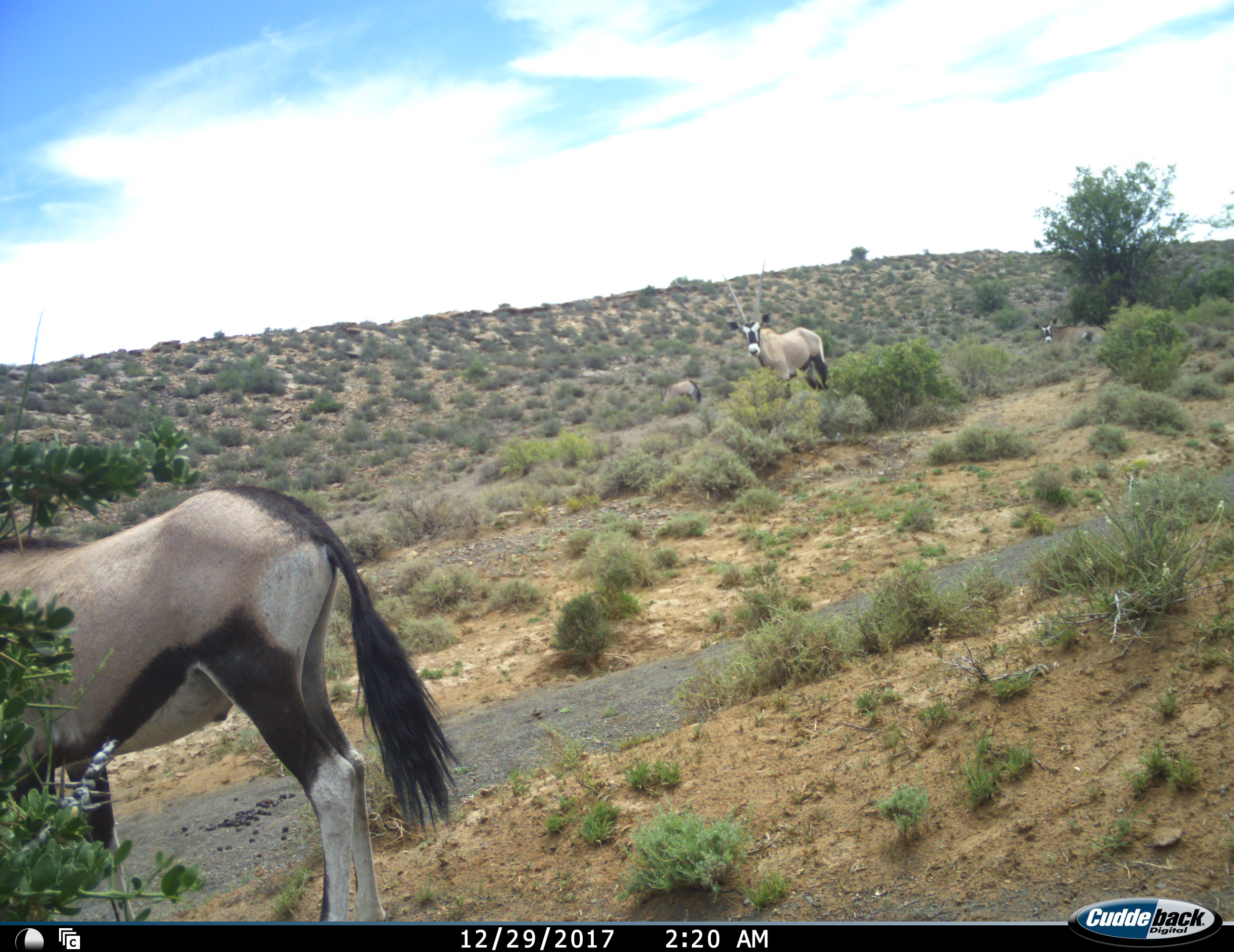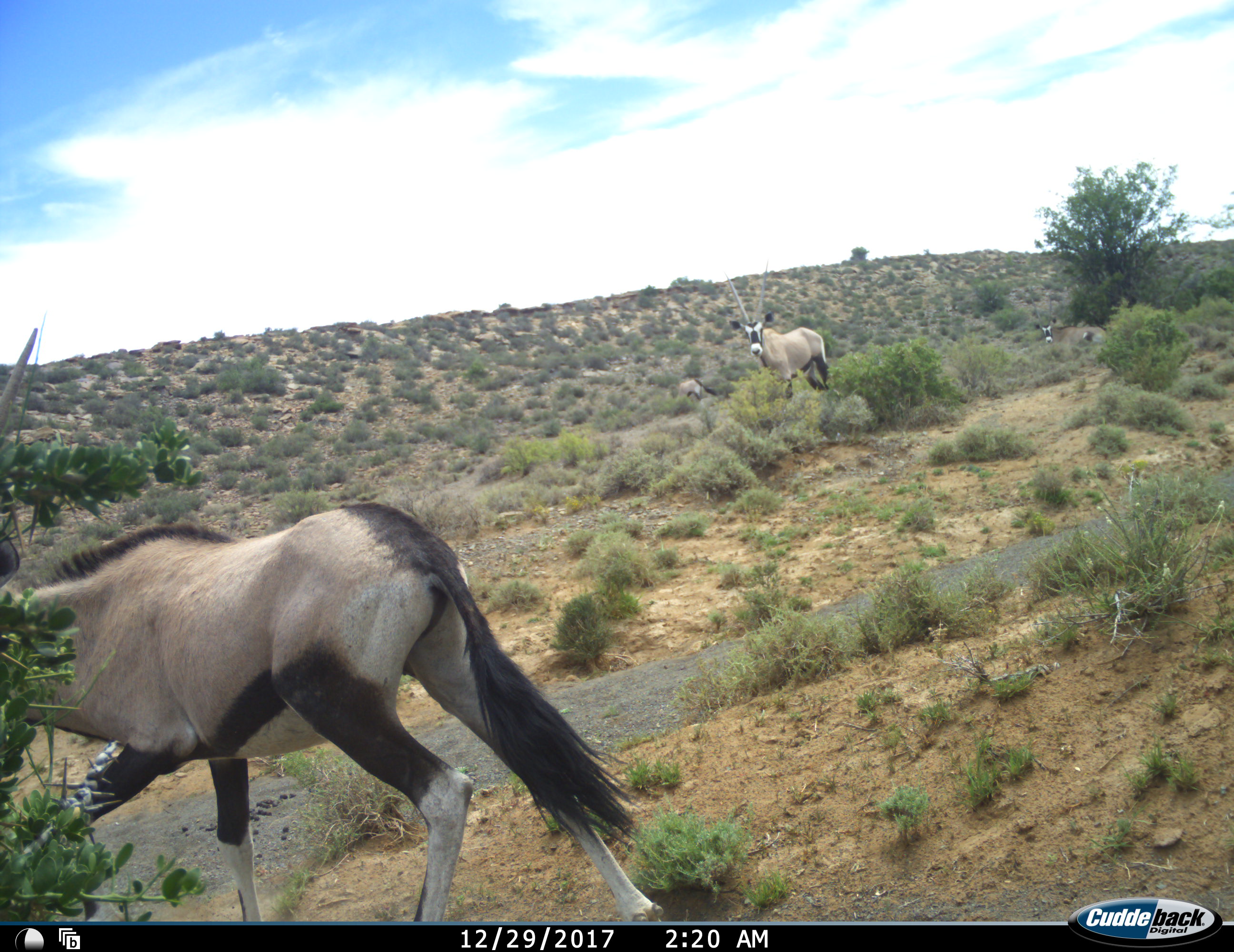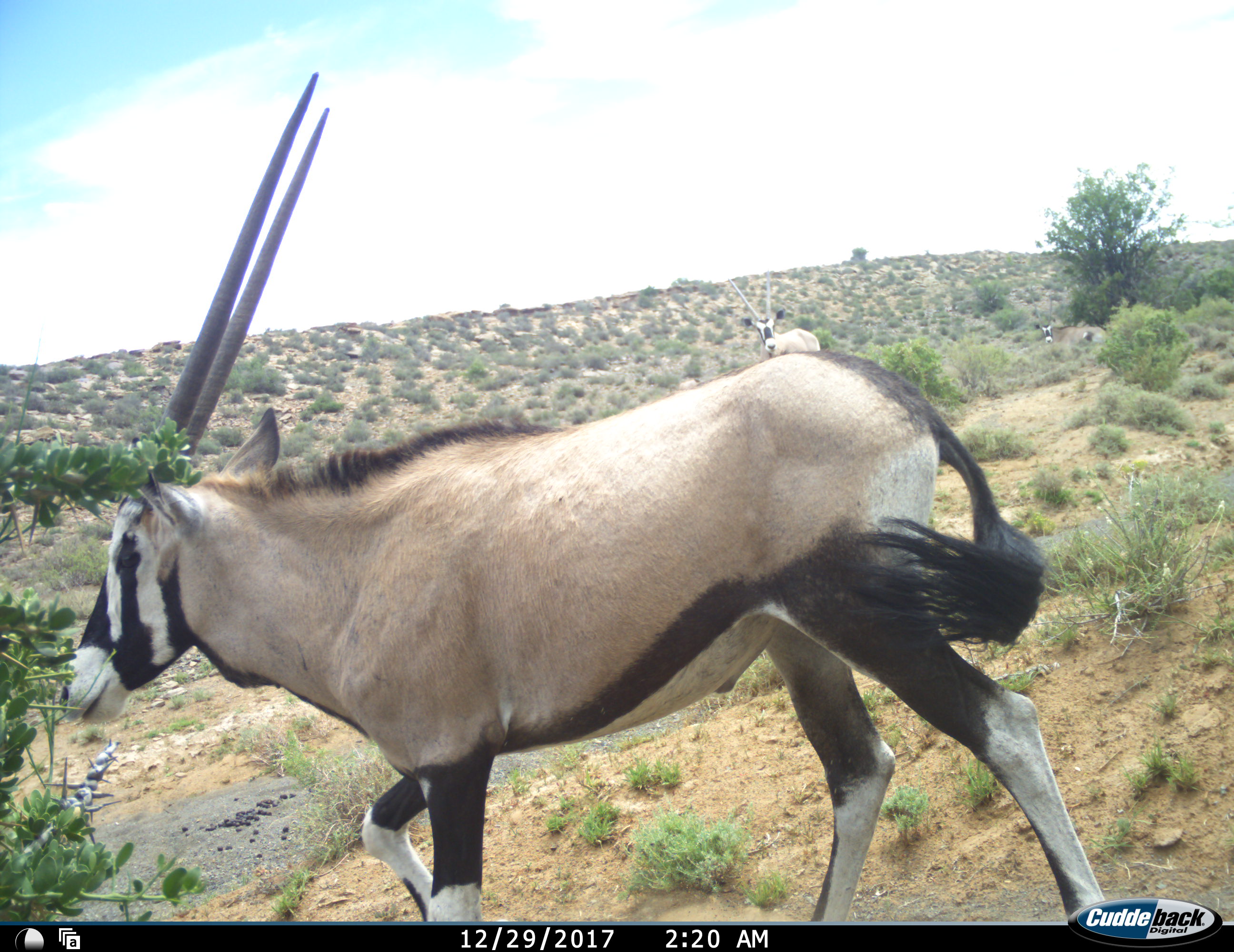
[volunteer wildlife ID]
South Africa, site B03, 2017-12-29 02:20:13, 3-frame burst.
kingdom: Animalia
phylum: Chordata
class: Mammalia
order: Artiodactyla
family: Bovidae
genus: Oryx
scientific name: Oryx gazella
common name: gemsbok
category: gemsbokoryx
Gemsbokoryx (gemsbok) (Oryx gazella), count 4. Behavior (volunteer vote fractions): standing 70%, resting 70%, moving 90%, interacting 0%. Young present (vote fraction): 0%. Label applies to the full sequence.